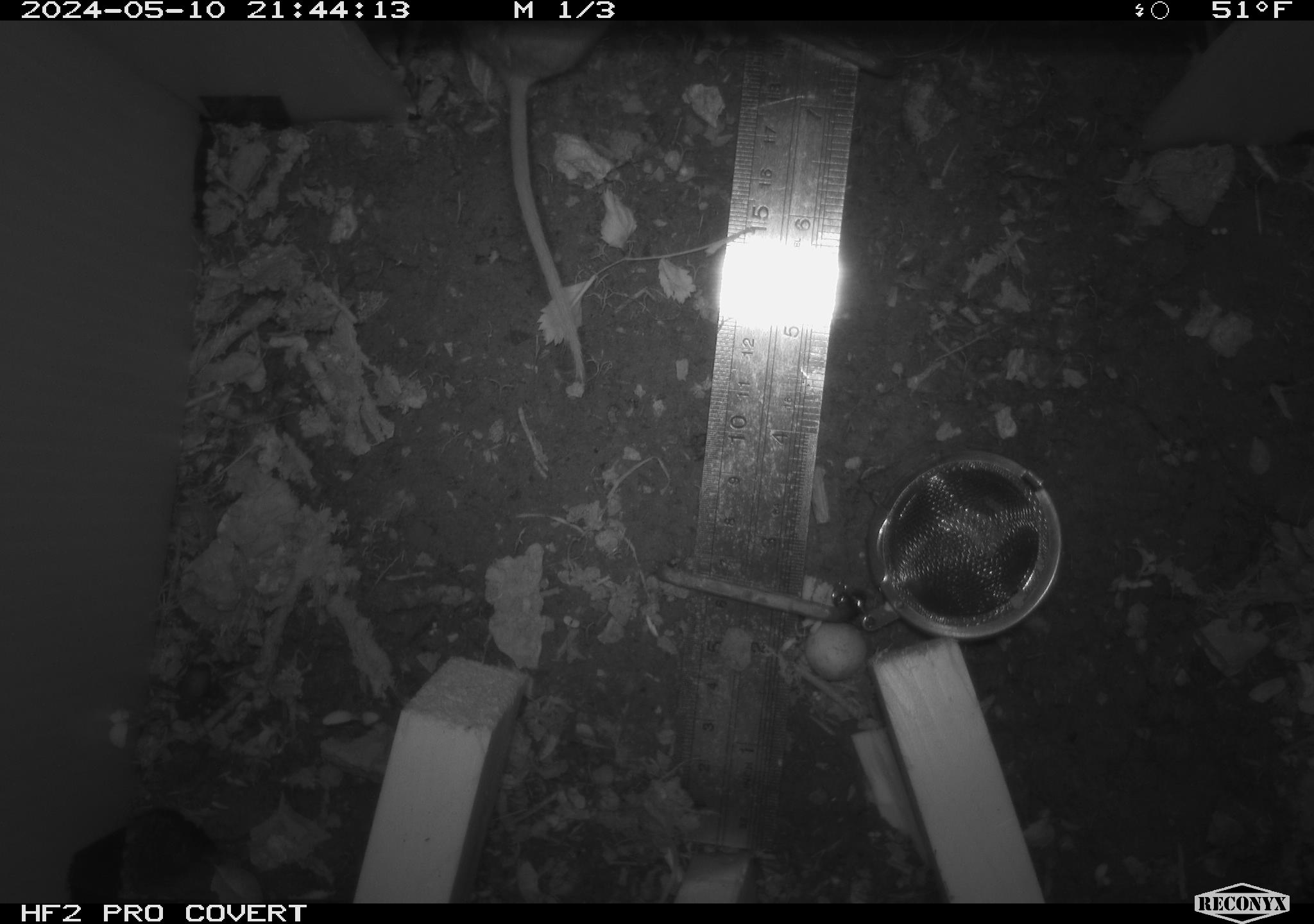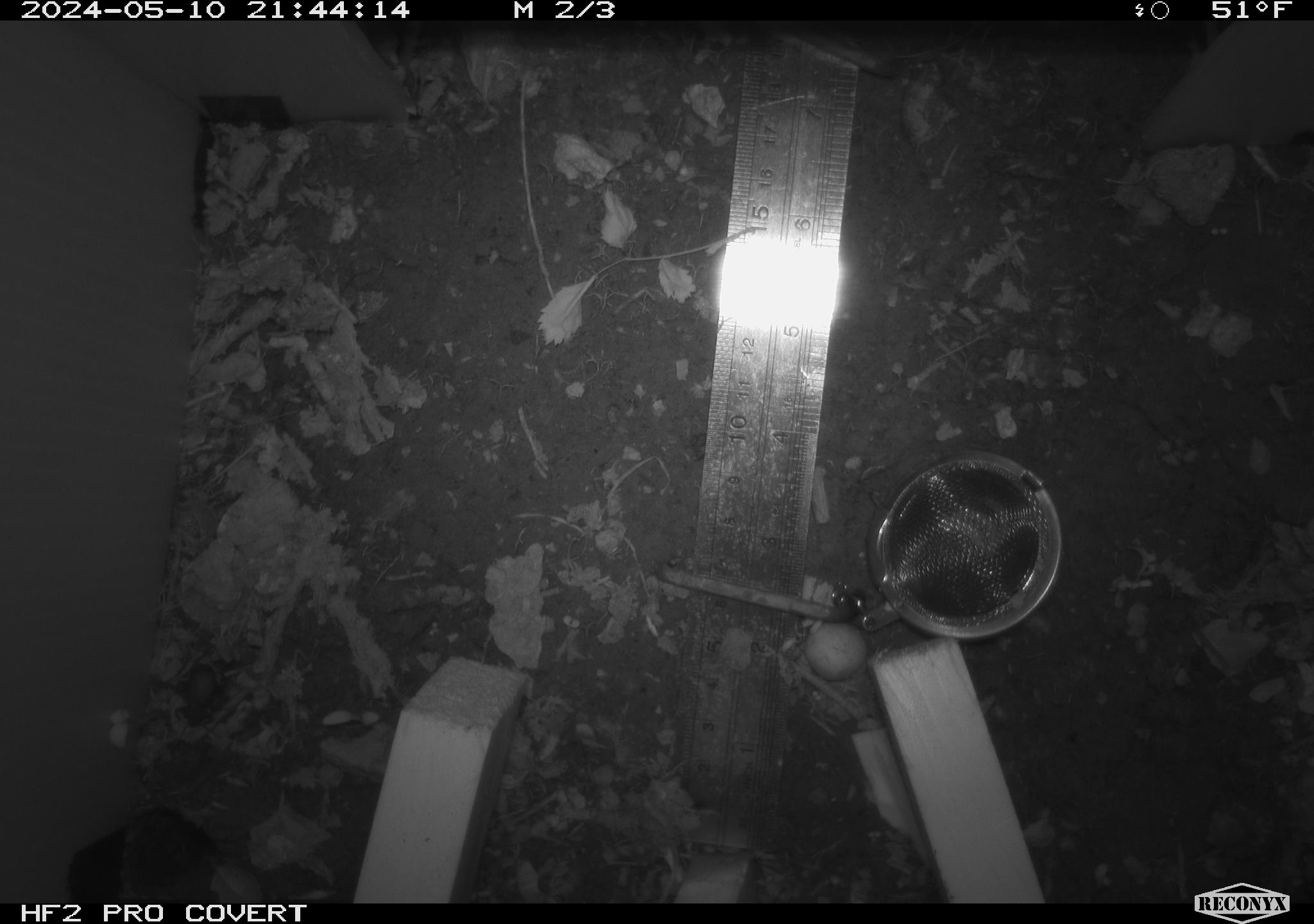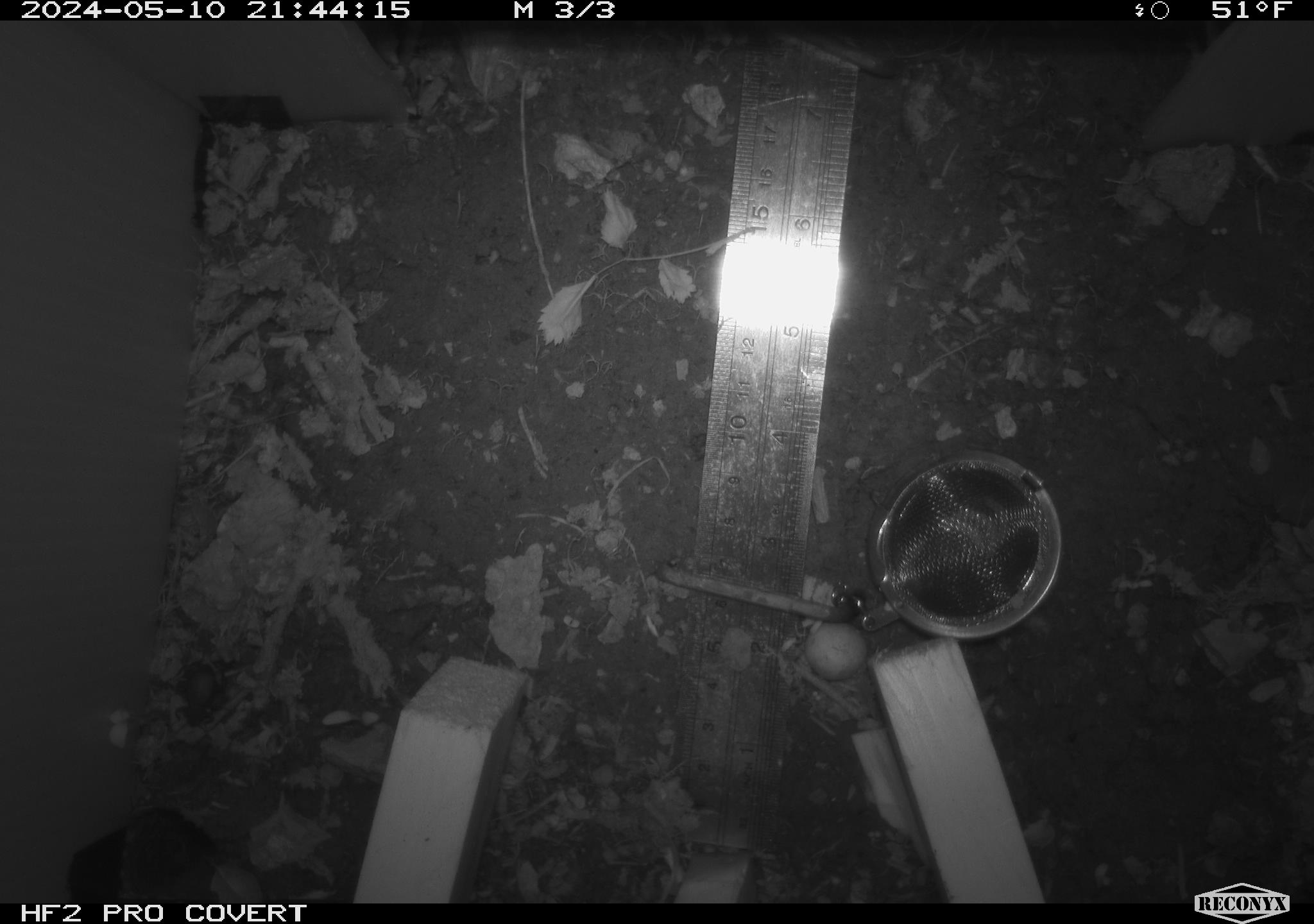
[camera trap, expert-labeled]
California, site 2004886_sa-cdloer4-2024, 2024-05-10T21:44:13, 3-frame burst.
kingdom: Animalia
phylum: Chordata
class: Mammalia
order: Rodentia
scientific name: Rodentia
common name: woodrat or rat or mouse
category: woodrat or rat or mouse species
Woodrat or rat or mouse species (woodrat or rat or mouse) (Rodentia).